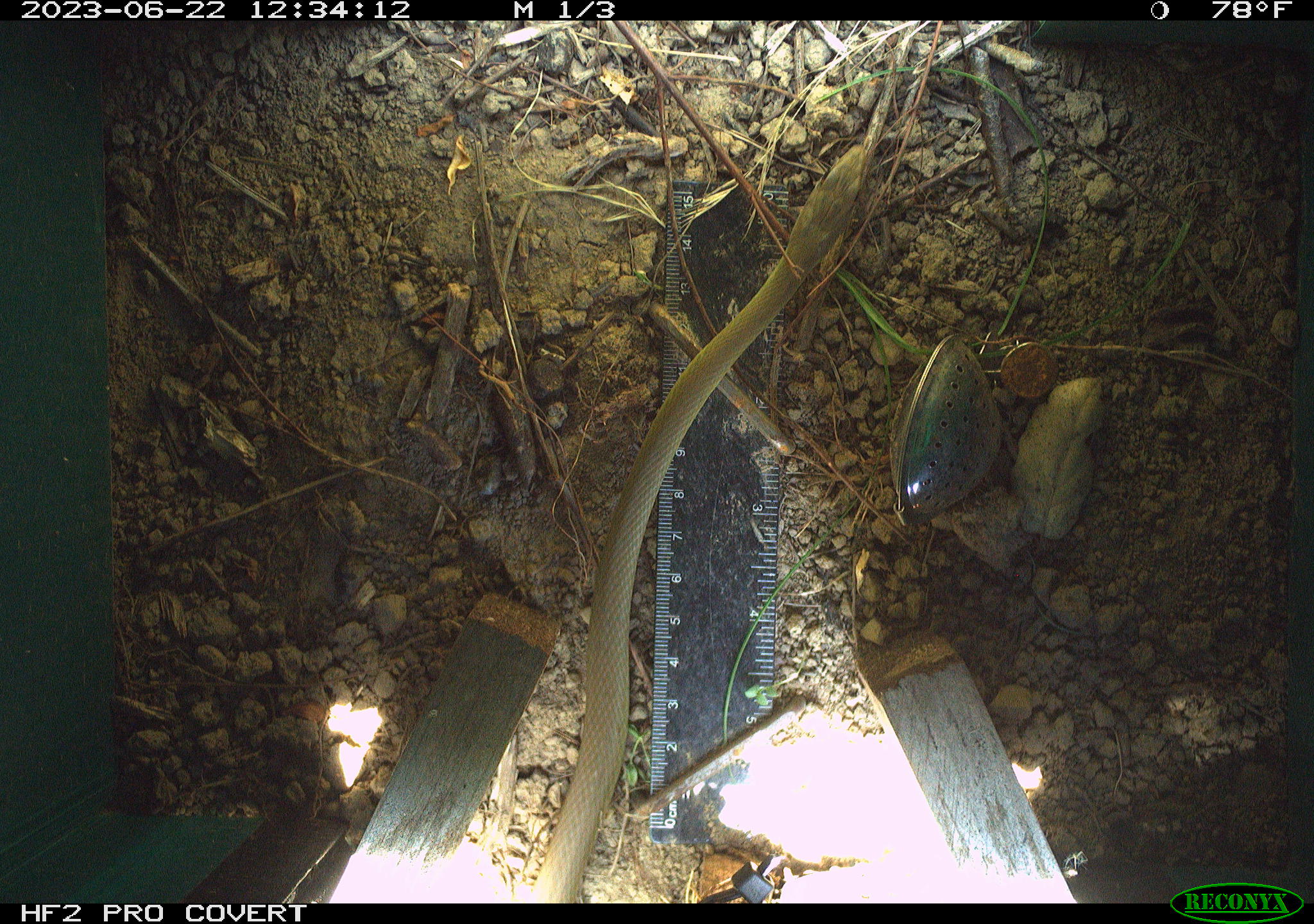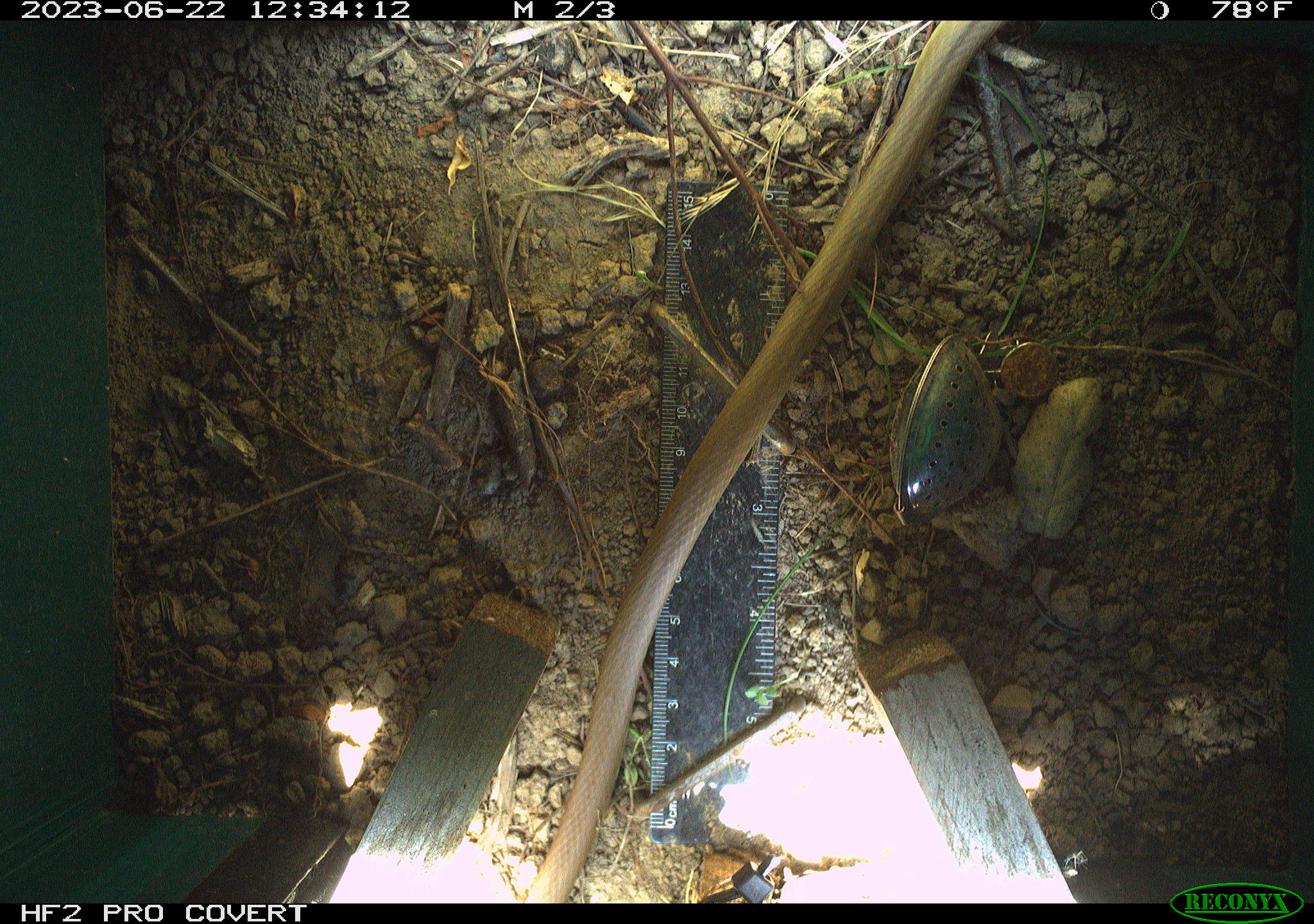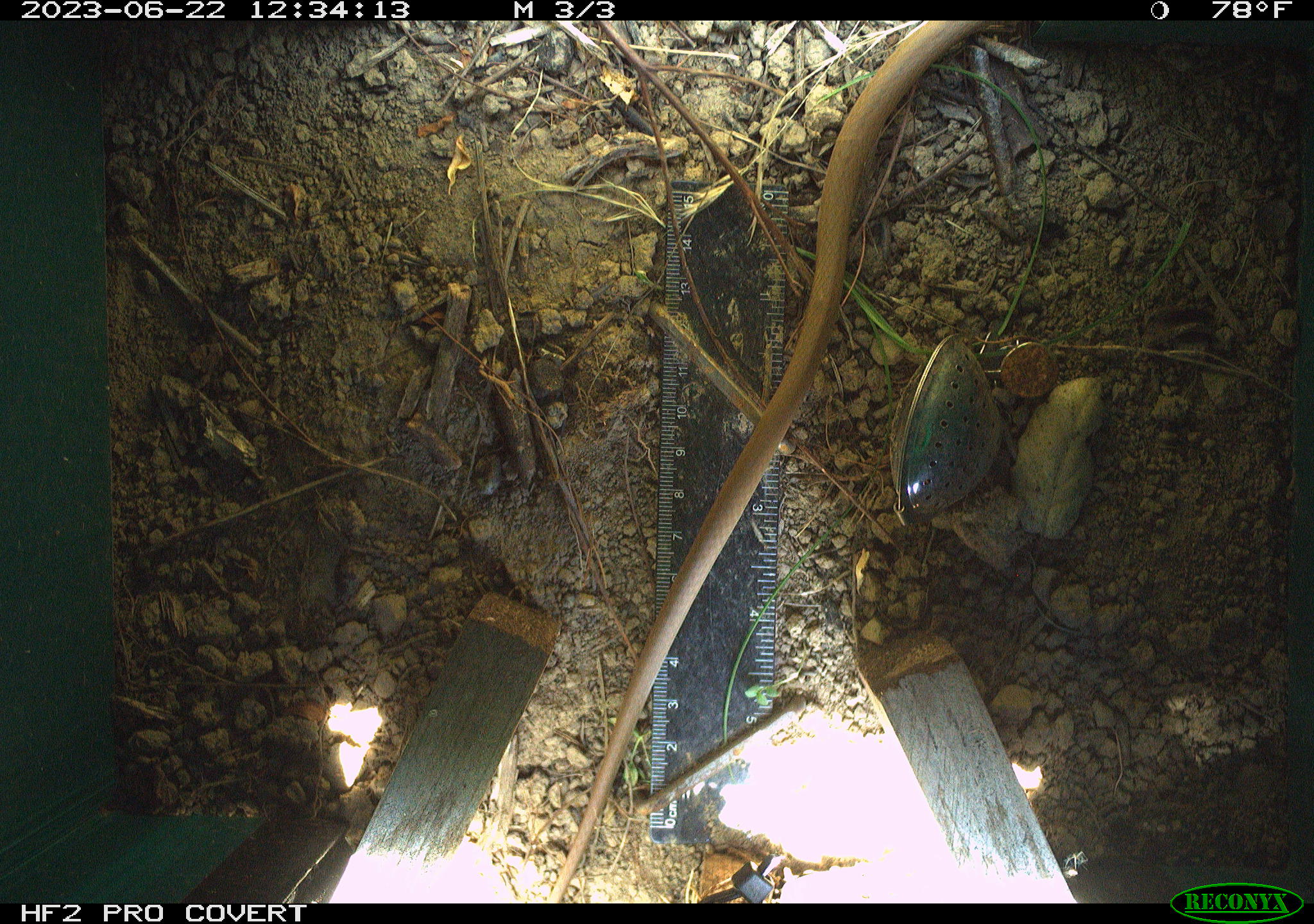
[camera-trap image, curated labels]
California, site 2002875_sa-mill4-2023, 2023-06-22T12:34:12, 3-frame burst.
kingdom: Animalia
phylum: Chordata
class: Reptilia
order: Squamata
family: Colubridae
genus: Coluber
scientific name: Coluber constrictor mormon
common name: western yellow-bellied racer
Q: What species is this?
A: Western yellow-bellied racer (Coluber constrictor mormon).